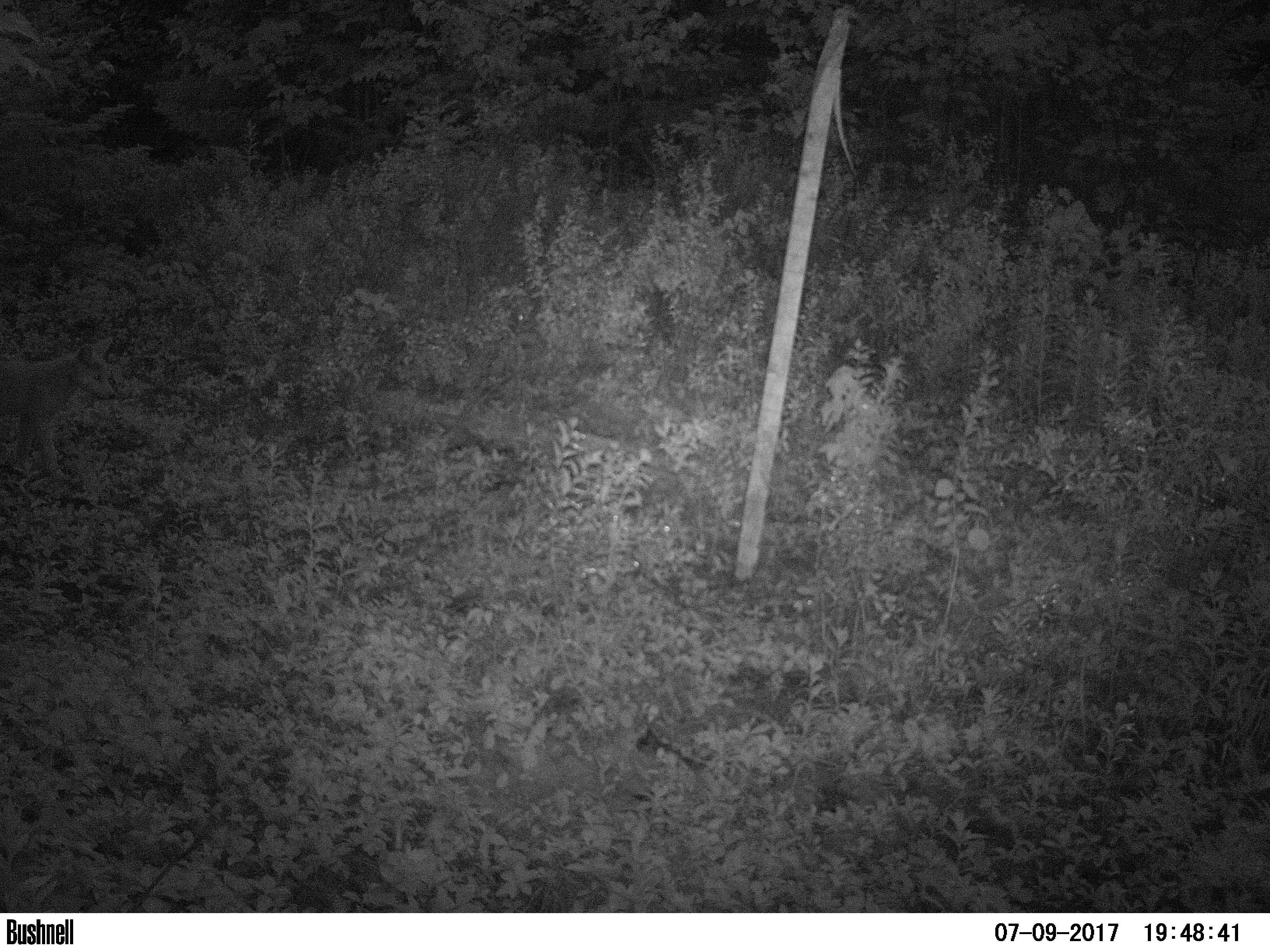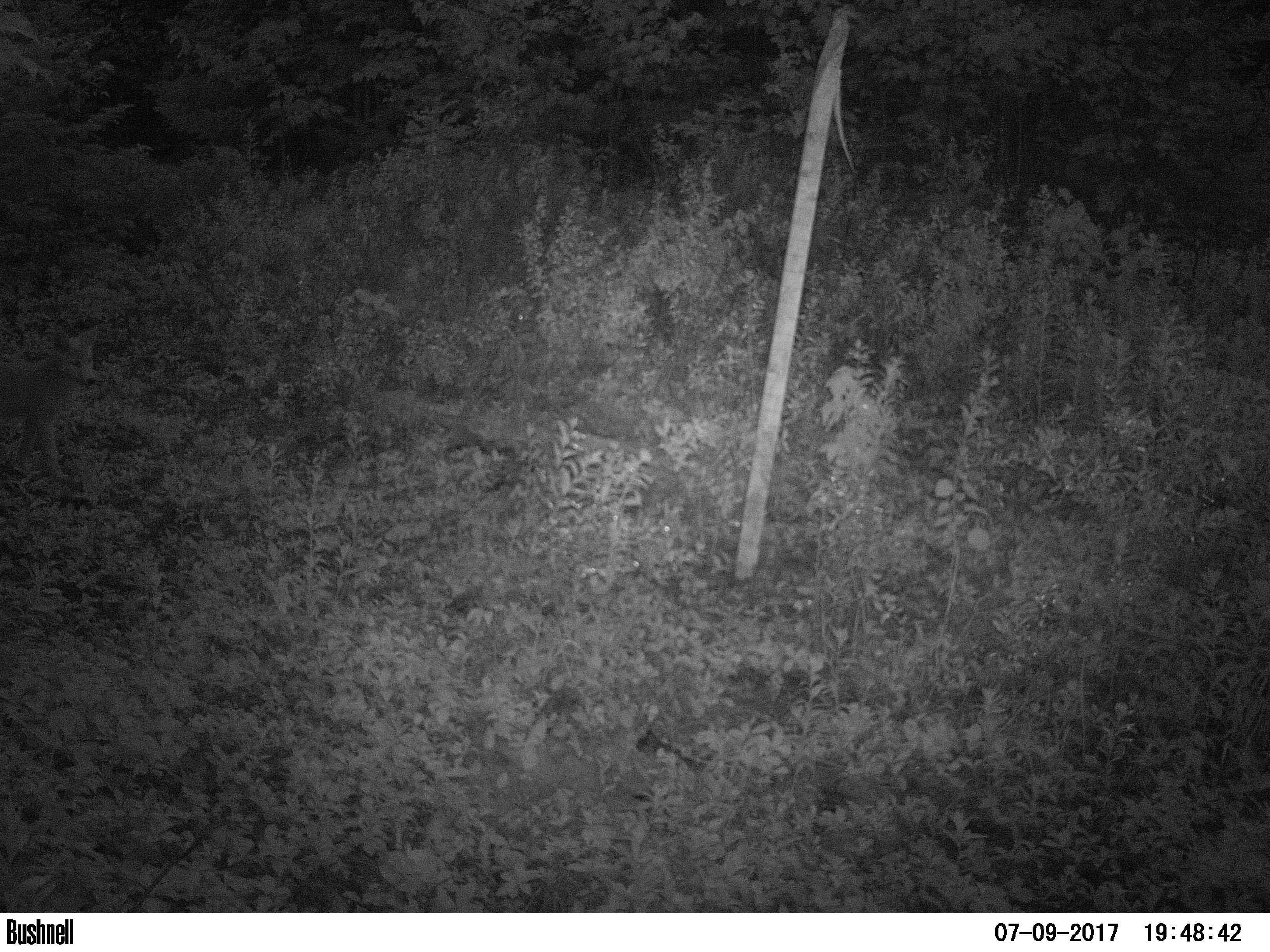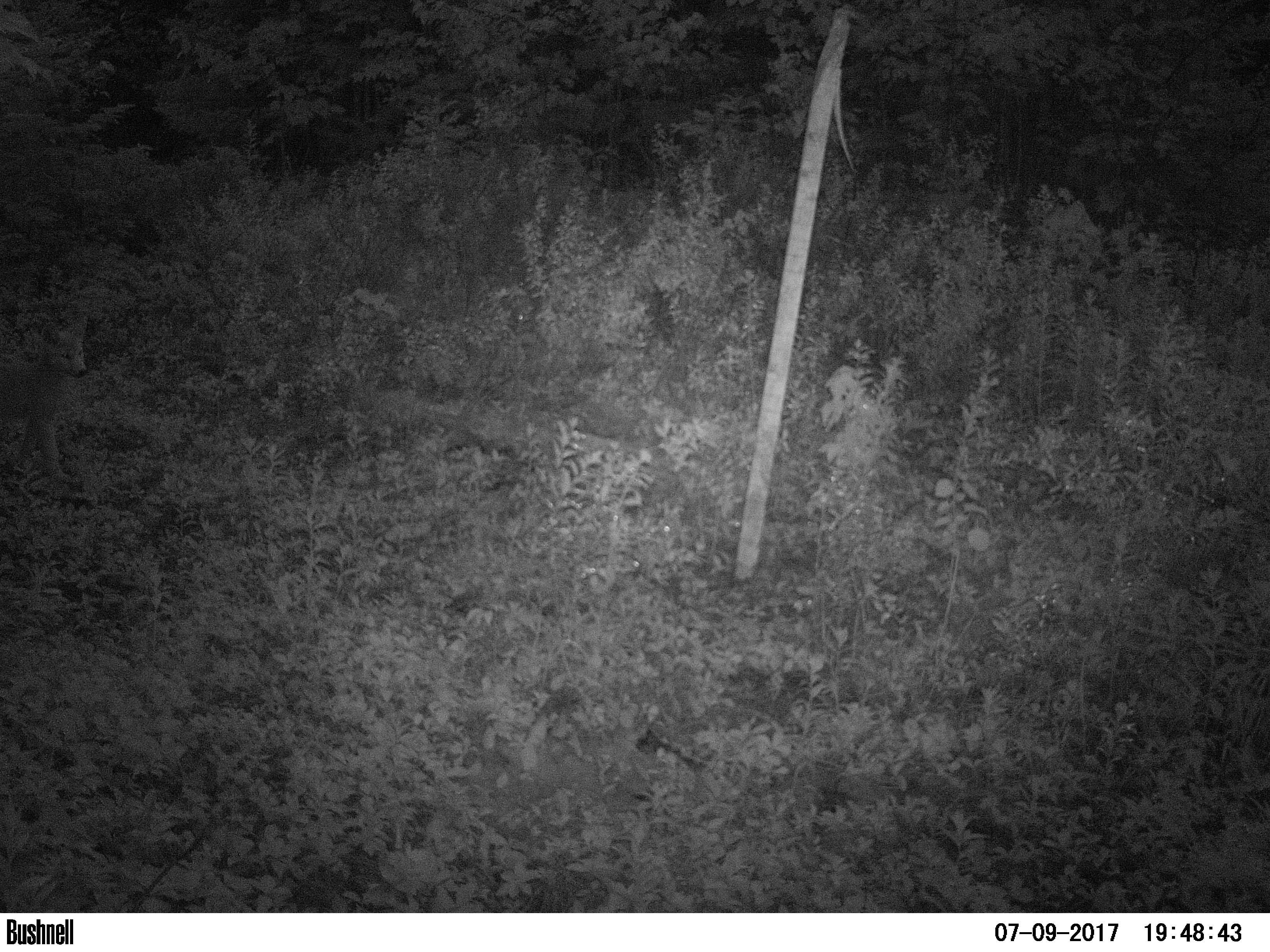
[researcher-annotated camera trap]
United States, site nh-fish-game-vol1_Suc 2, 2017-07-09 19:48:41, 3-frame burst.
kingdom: Animalia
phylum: Chordata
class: Mammalia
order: Carnivora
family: Canidae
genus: Canis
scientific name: Canis latrans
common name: coyote